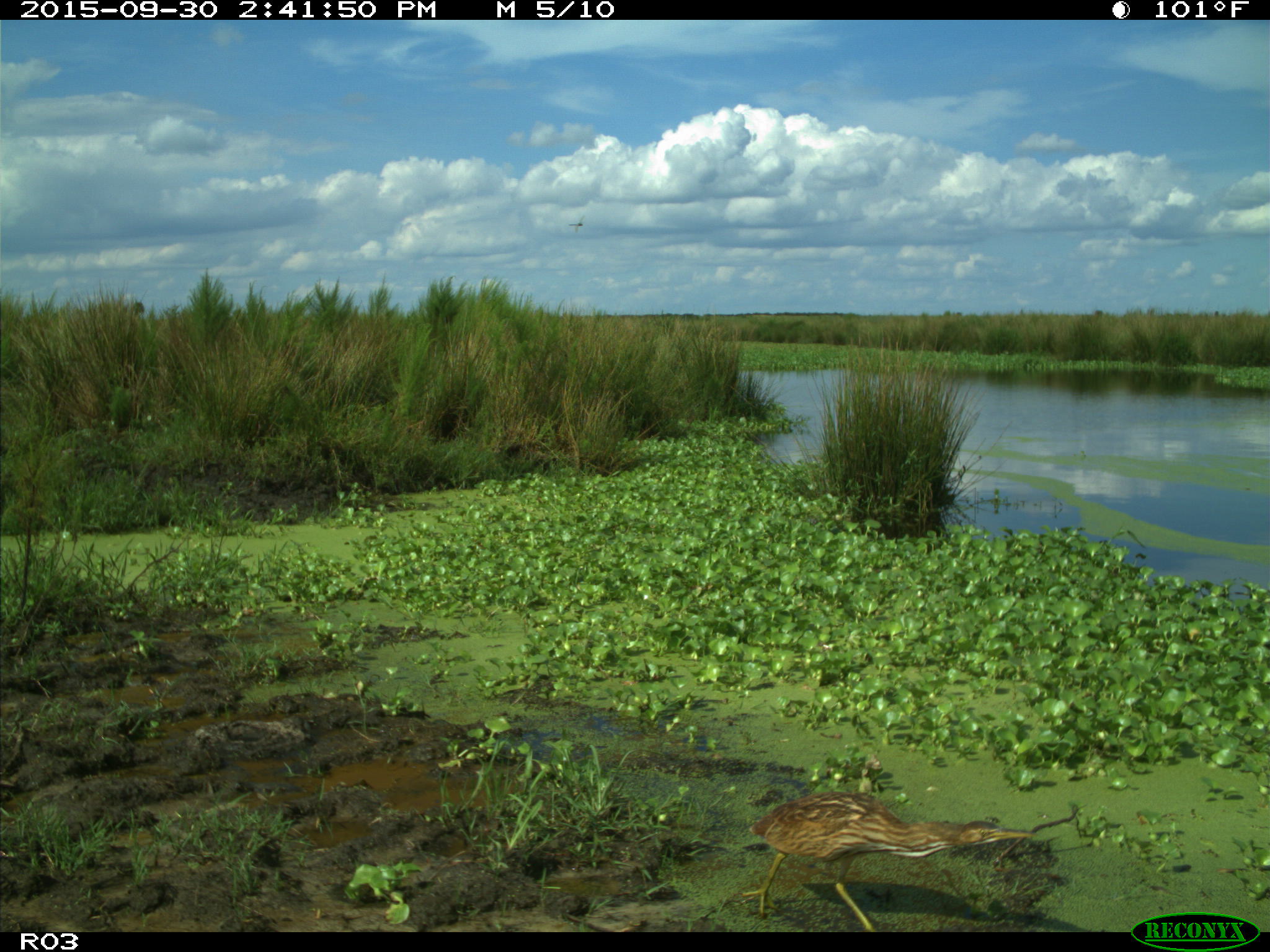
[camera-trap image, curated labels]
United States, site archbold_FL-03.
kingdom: Animalia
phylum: Chordata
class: Aves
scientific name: Aves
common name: birds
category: unidentified bird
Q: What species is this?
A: Unidentified bird (birds) (Aves).